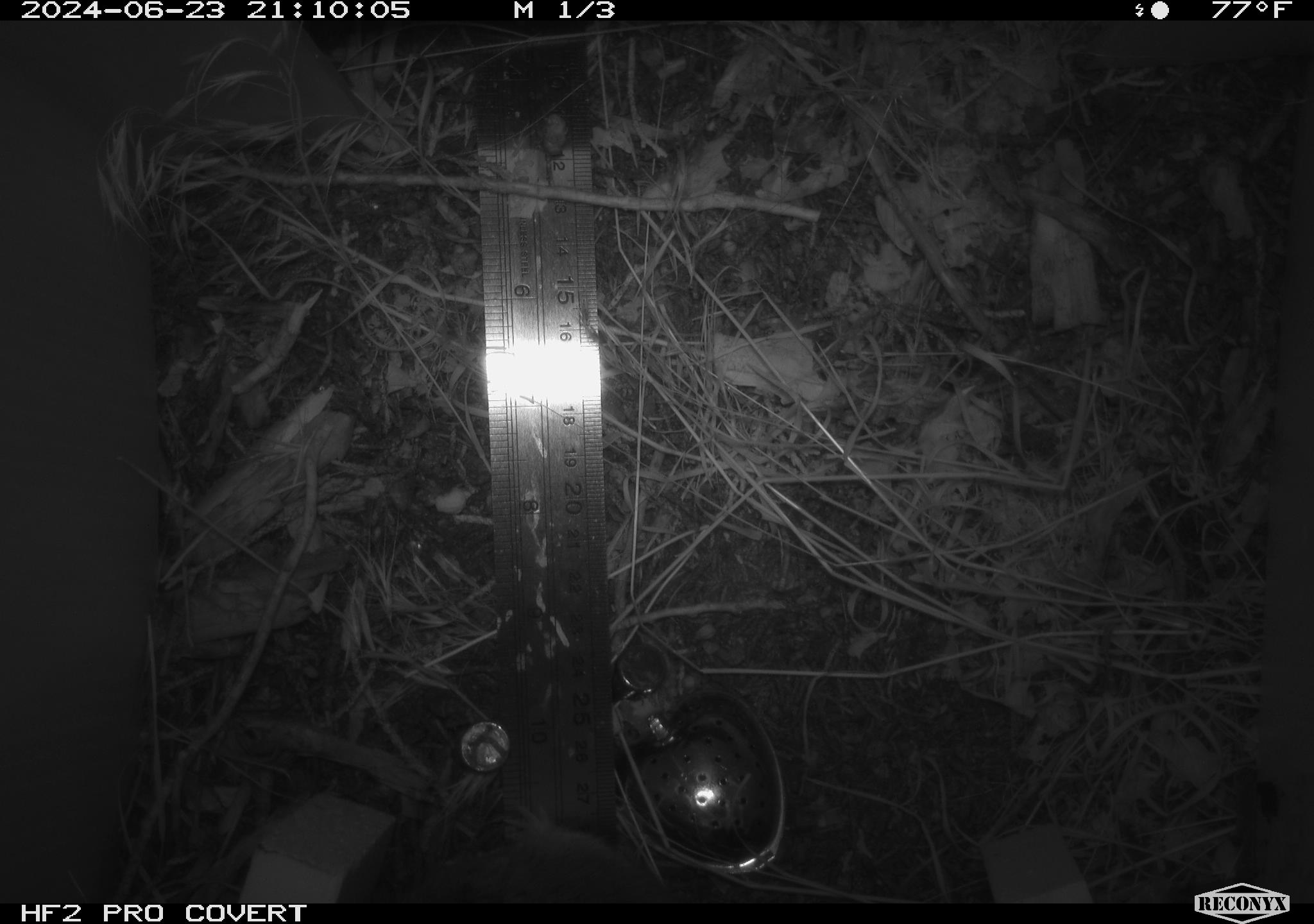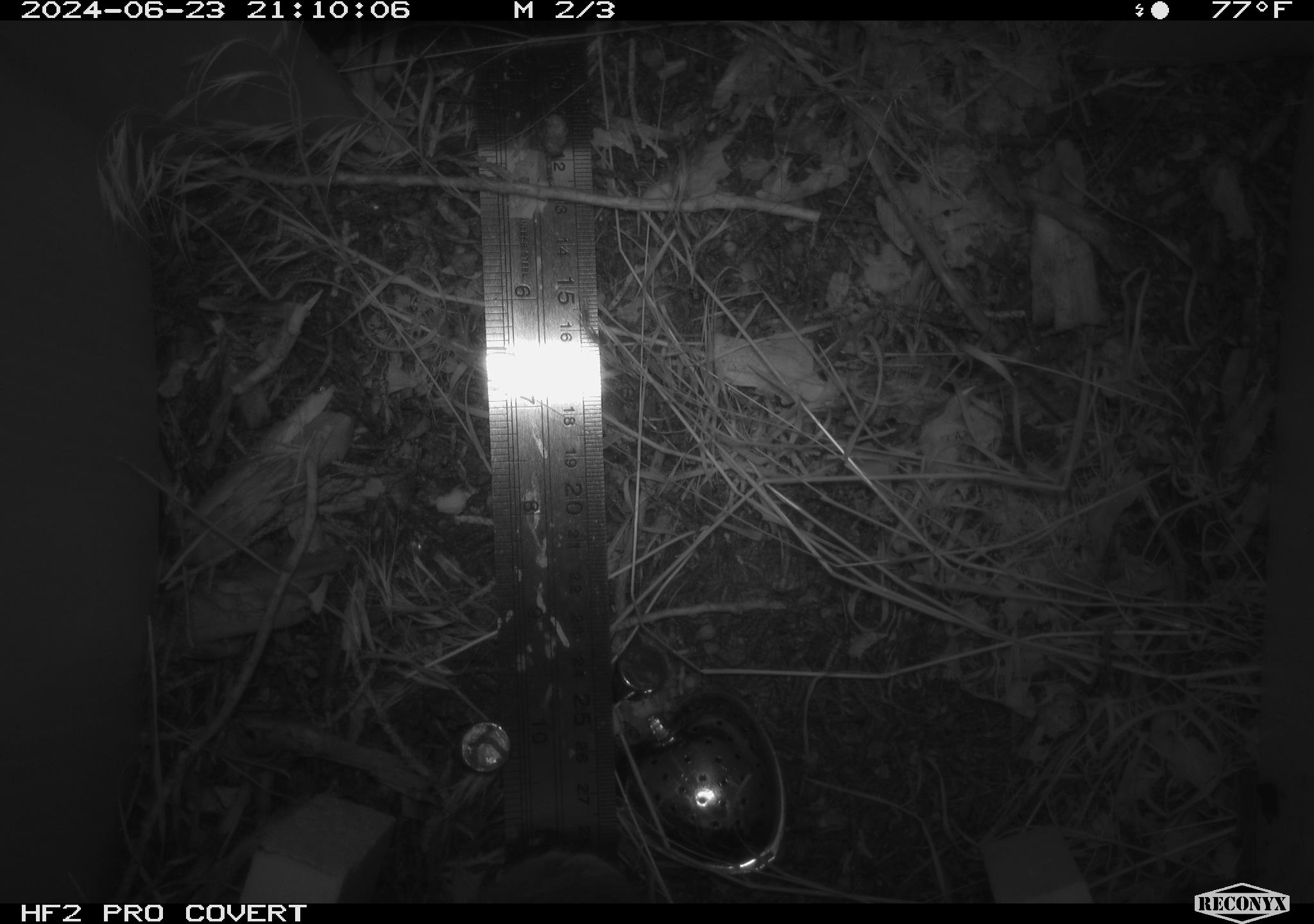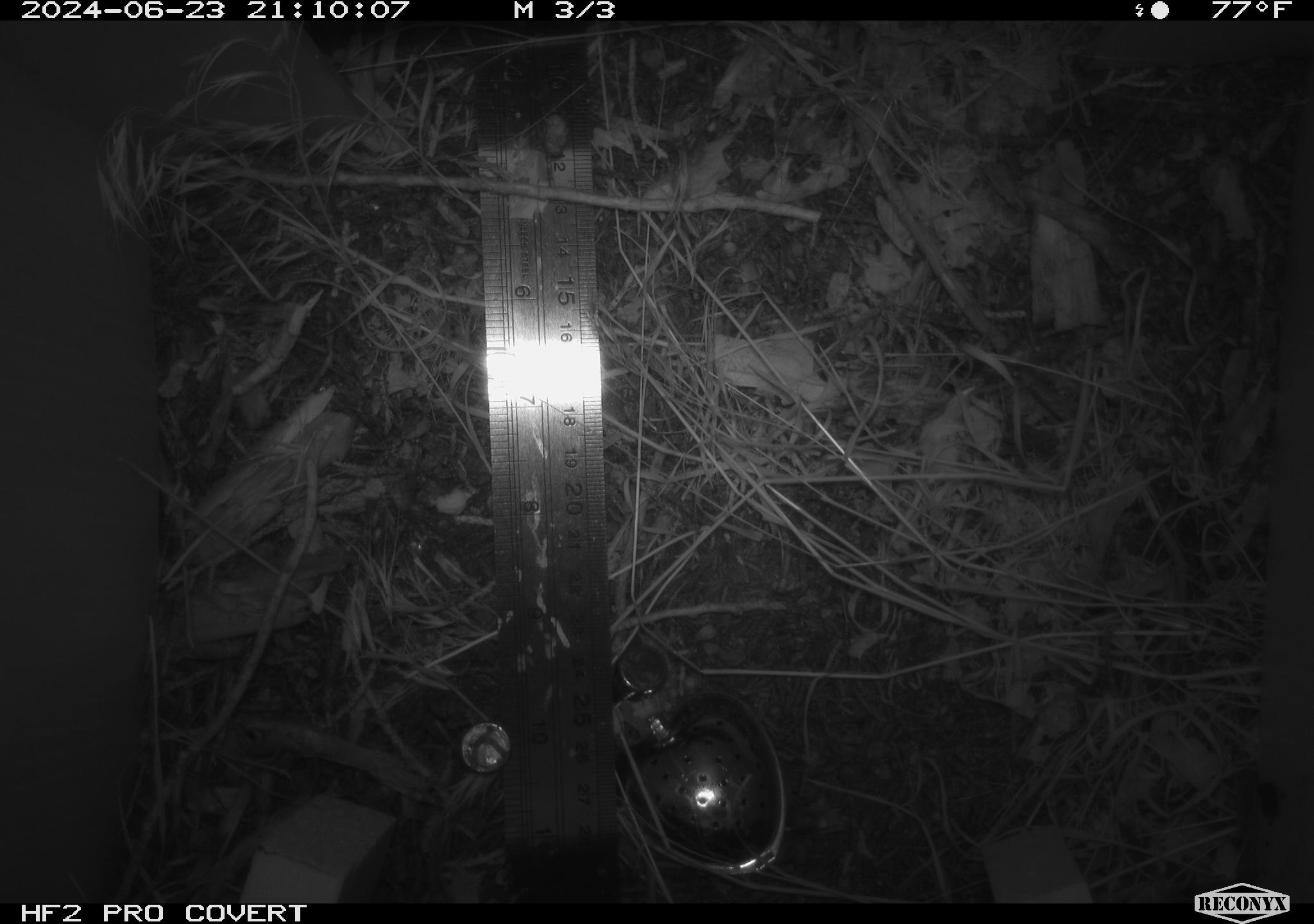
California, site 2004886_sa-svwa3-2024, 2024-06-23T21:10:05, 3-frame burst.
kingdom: Animalia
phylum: Chordata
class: Mammalia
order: Rodentia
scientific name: Rodentia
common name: mouse species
Mouse species (Rodentia).